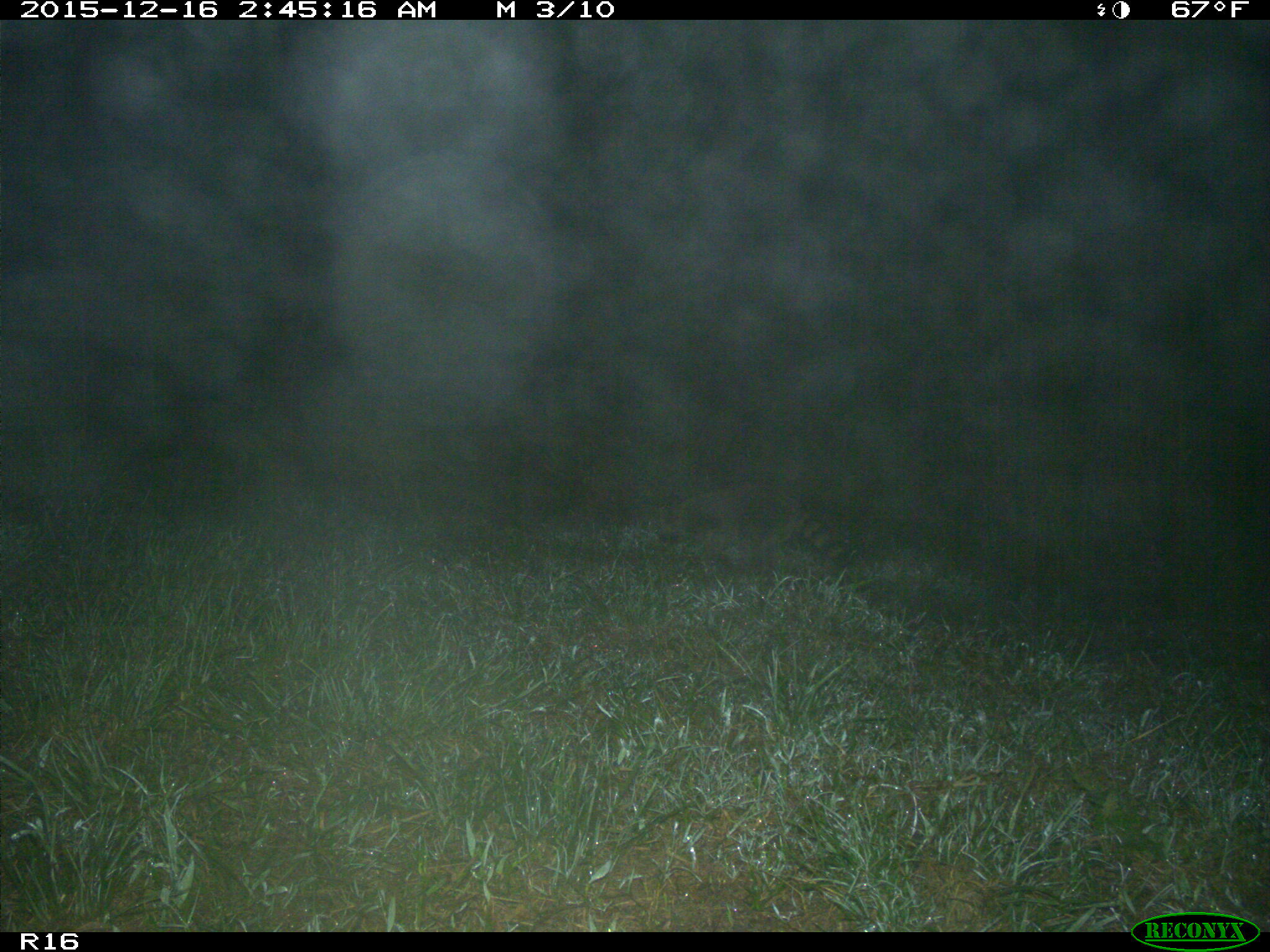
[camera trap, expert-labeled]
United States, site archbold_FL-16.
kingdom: Animalia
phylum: Chordata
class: Mammalia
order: Carnivora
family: Procyonidae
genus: Procyon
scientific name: Procyon lotor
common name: common raccoon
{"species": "Procyon lotor (common raccoon)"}